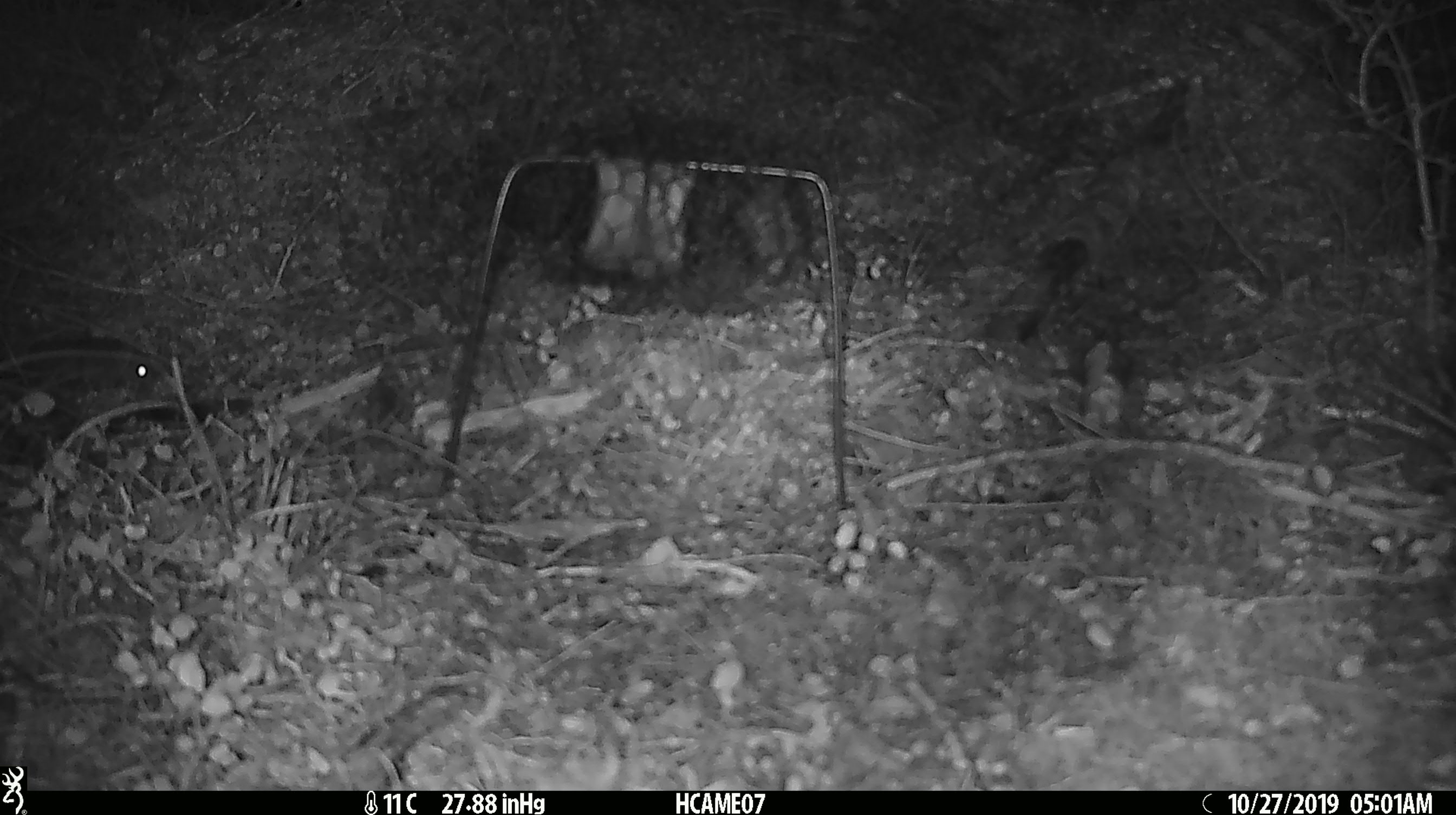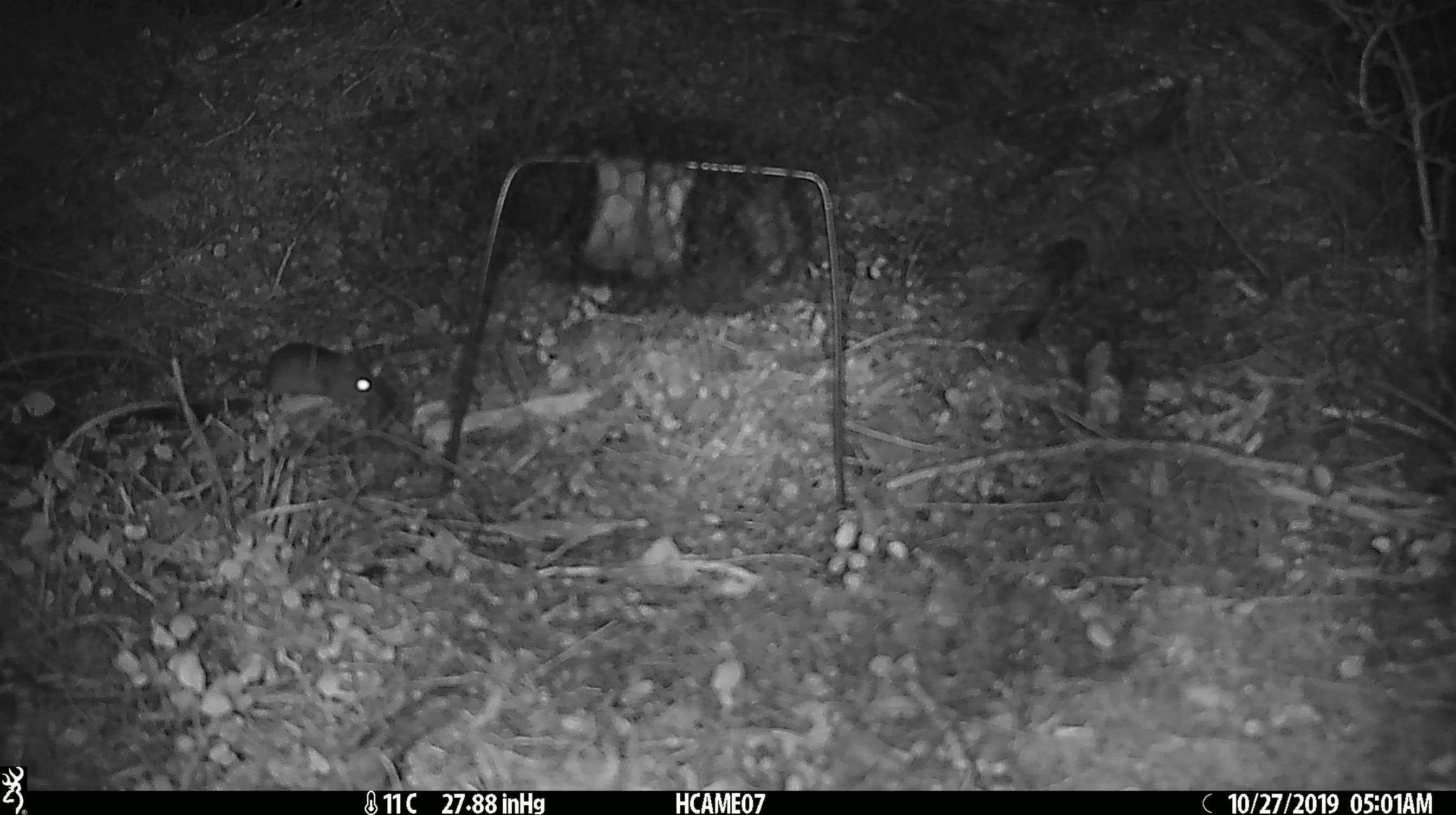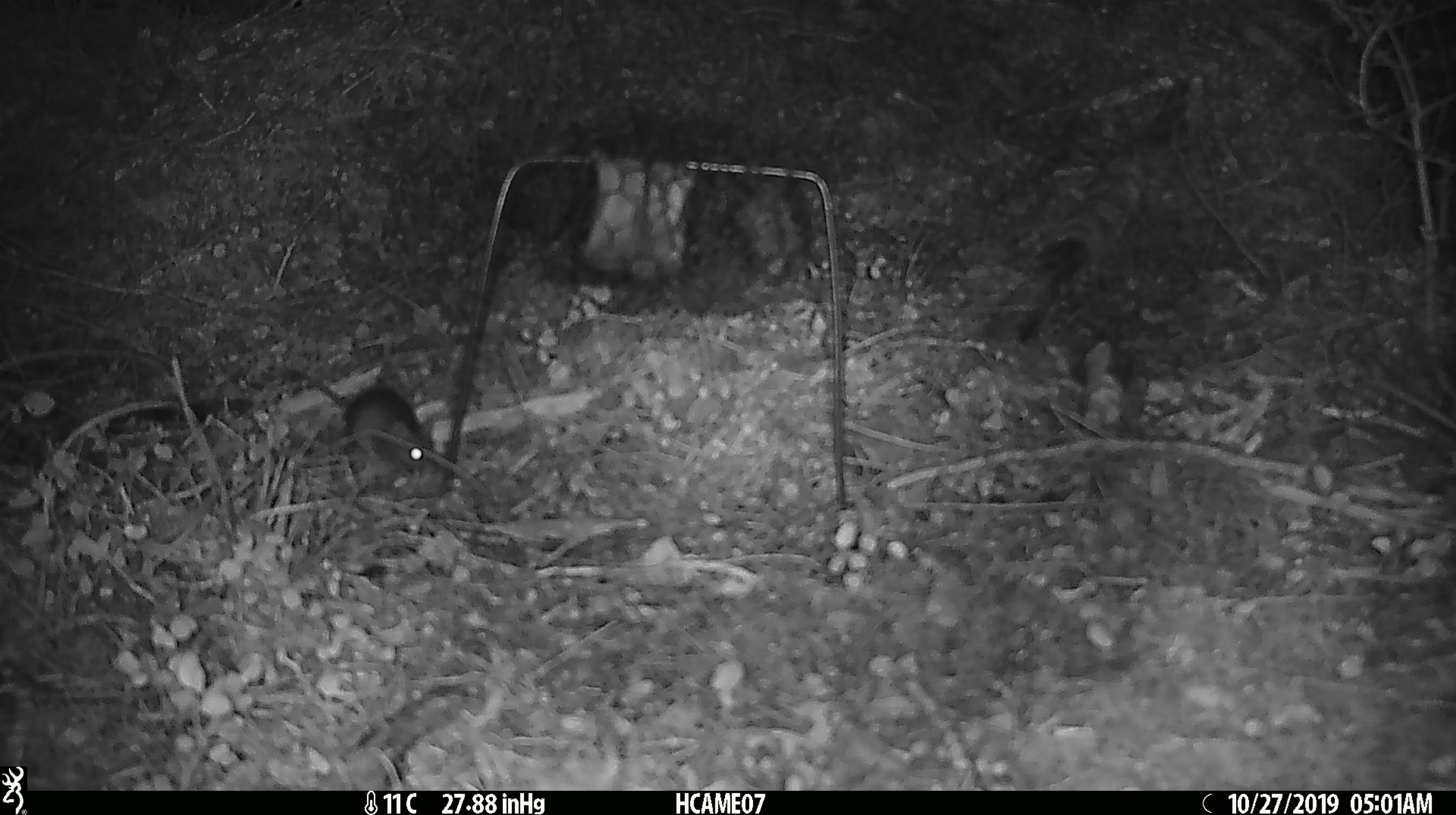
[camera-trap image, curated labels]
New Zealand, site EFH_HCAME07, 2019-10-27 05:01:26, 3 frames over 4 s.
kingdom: Animalia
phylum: Chordata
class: Mammalia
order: Rodentia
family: Muridae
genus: Mus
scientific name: Mus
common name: mouse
Mouse (Mus).